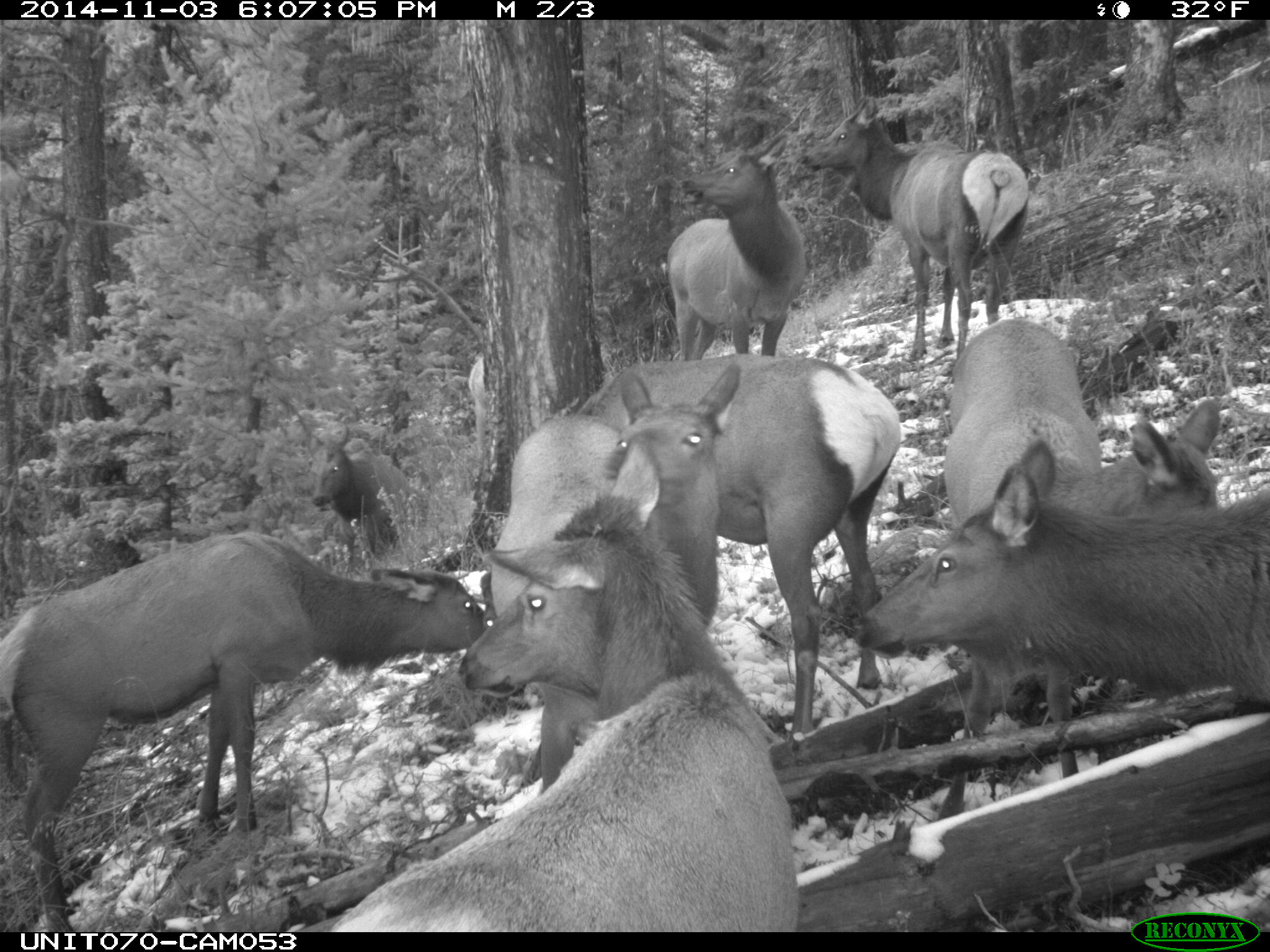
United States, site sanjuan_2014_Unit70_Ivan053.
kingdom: Animalia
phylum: Chordata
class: Mammalia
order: Artiodactyla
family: Cervidae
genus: Cervus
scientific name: Cervus elaphus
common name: red deer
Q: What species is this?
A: Cervus elaphus (red deer).